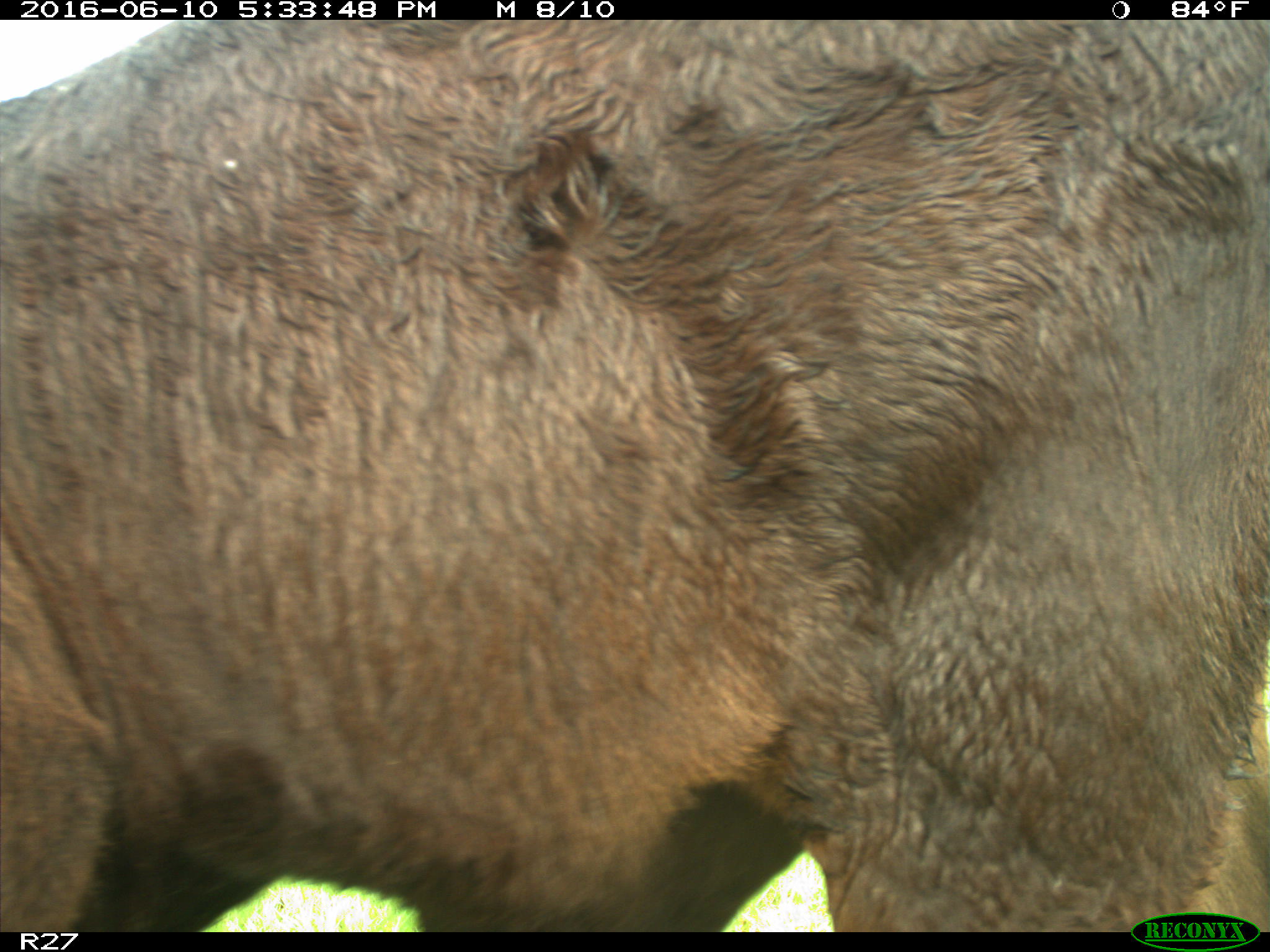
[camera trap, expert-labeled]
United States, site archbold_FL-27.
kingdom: Animalia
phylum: Chordata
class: Mammalia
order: Artiodactyla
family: Bovidae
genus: Bos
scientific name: Bos taurus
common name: domestic cow